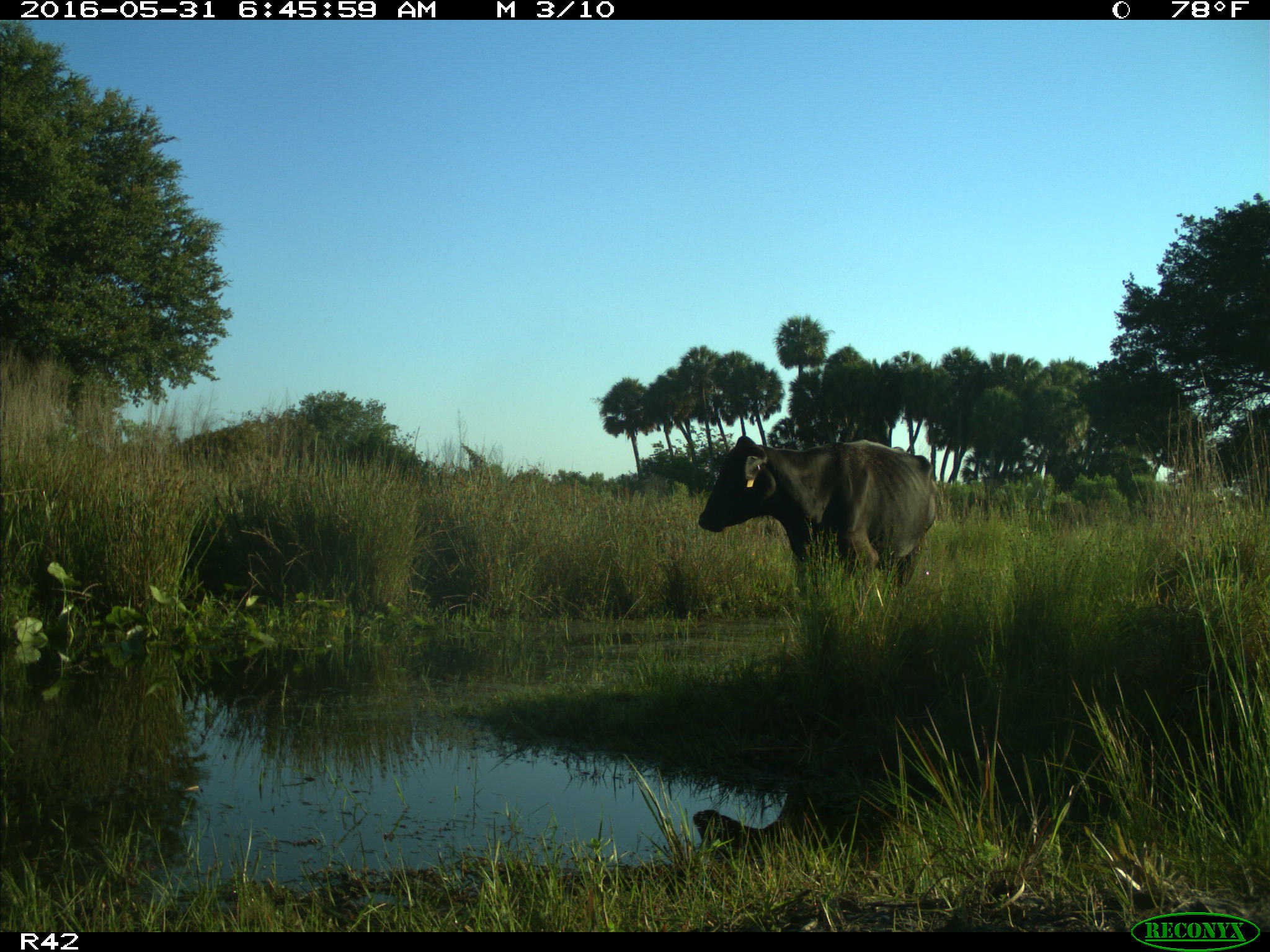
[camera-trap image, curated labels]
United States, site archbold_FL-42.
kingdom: Animalia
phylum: Chordata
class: Mammalia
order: Artiodactyla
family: Bovidae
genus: Bos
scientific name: Bos taurus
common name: domestic cow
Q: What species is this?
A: Bos taurus (domestic cow).